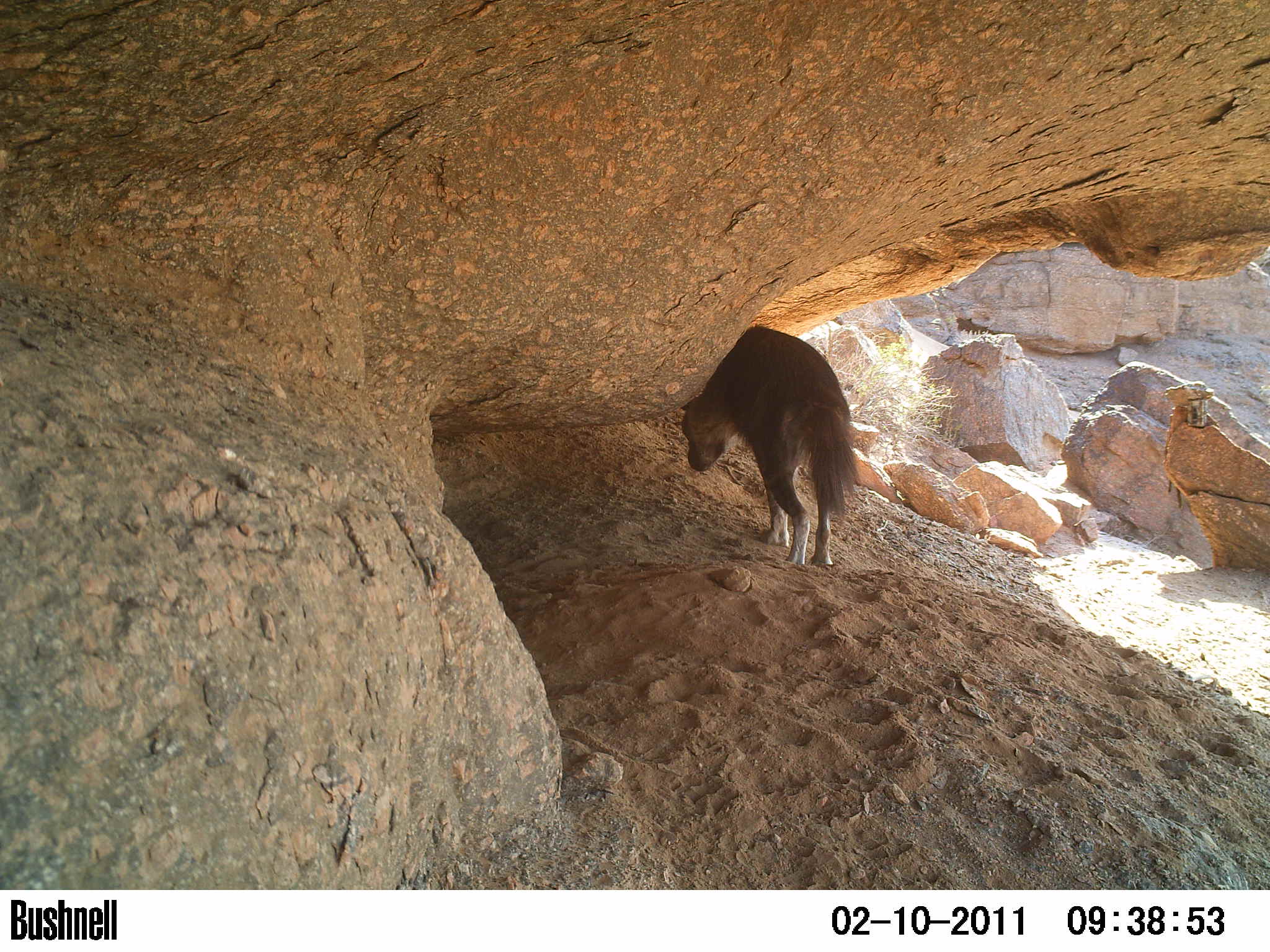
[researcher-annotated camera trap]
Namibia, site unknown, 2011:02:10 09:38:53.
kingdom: Animalia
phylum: Chordata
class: Mammalia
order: Carnivora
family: Hyaenidae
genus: Parahyaena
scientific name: Parahyaena brunnea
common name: brown hyena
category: hyaena brunnea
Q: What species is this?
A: Hyaena brunnea (brown hyena) (Parahyaena brunnea).